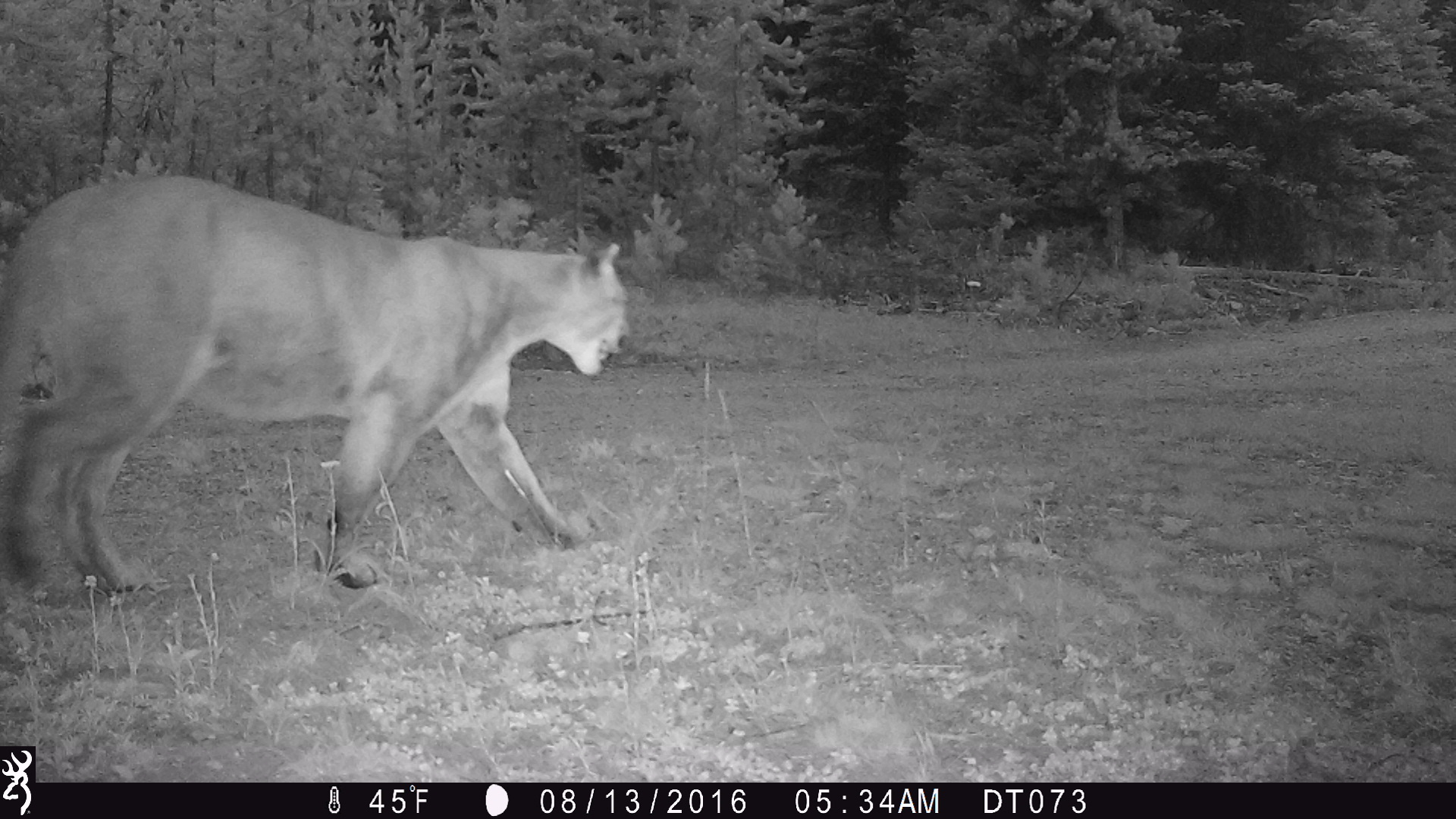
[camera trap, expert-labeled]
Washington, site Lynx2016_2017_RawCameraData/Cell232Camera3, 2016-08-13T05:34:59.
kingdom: Animalia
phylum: Chordata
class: Mammalia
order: Carnivora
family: Felidae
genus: Puma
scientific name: Puma concolor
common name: mountain lion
Puma concolor (mountain lion). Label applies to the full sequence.